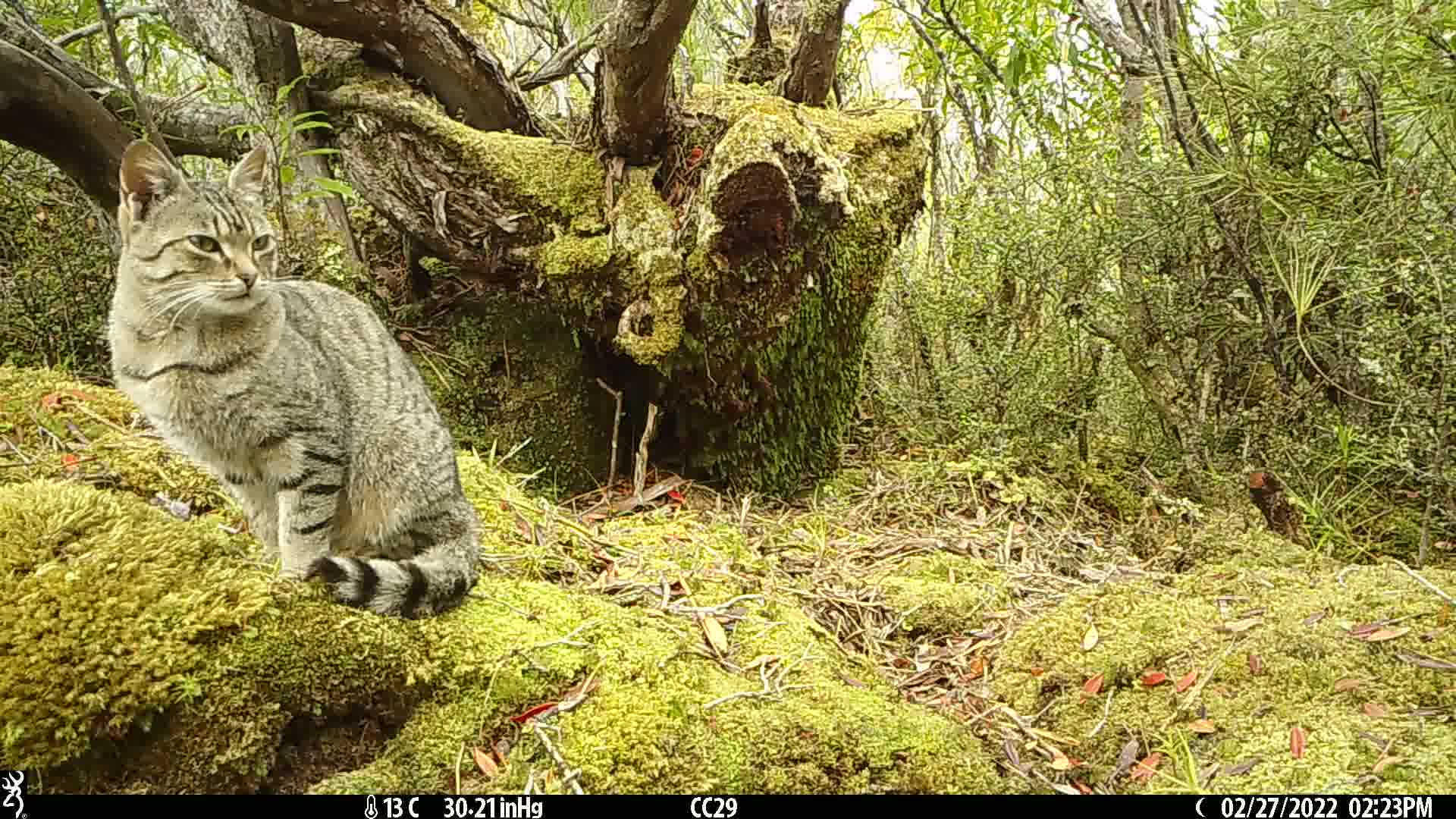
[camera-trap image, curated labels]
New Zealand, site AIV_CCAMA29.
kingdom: Animalia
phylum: Chordata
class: Mammalia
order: Carnivora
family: Felidae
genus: Felis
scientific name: Felis catus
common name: domestic cat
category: cat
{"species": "cat (domestic cat) (Felis catus)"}